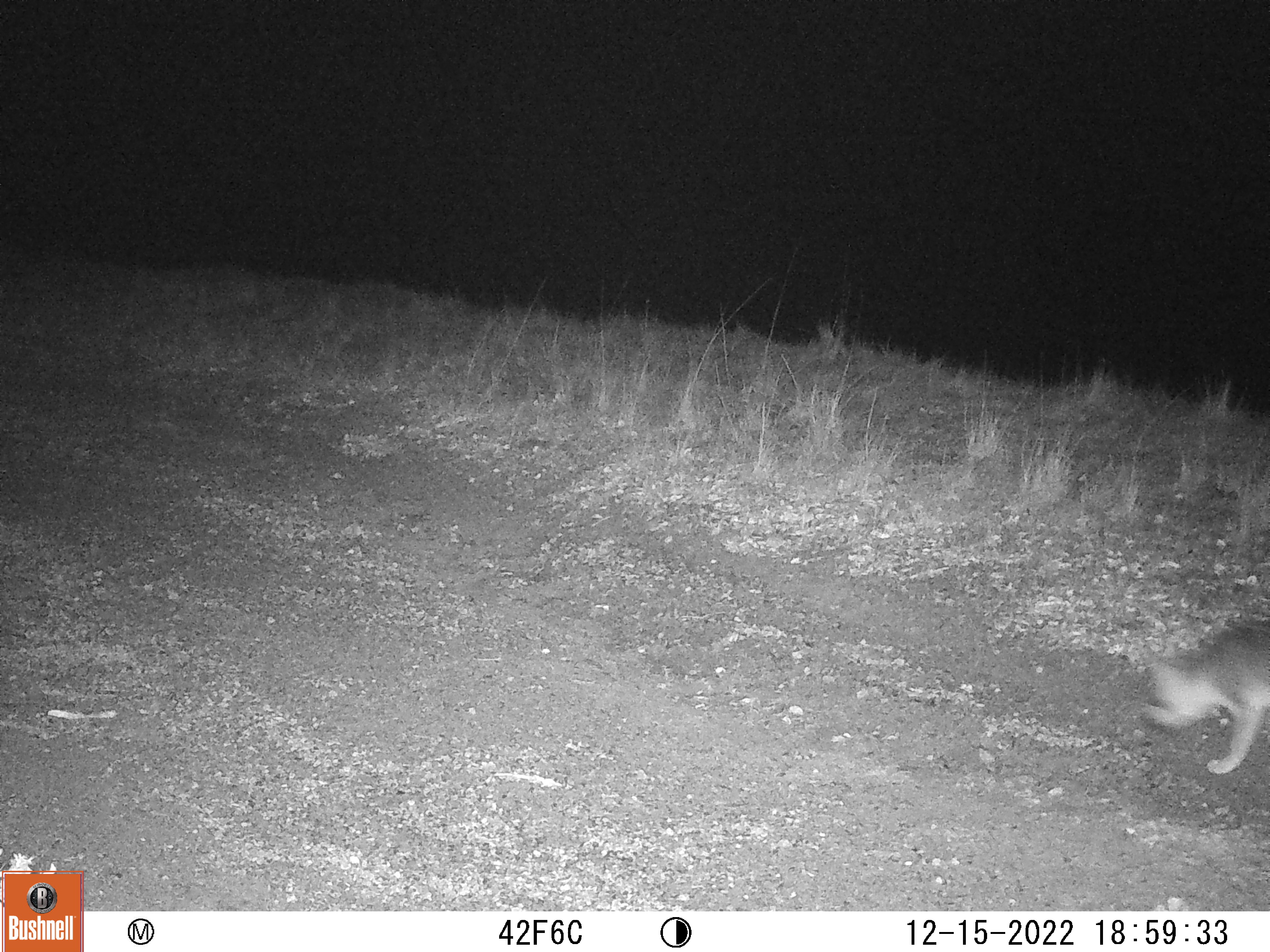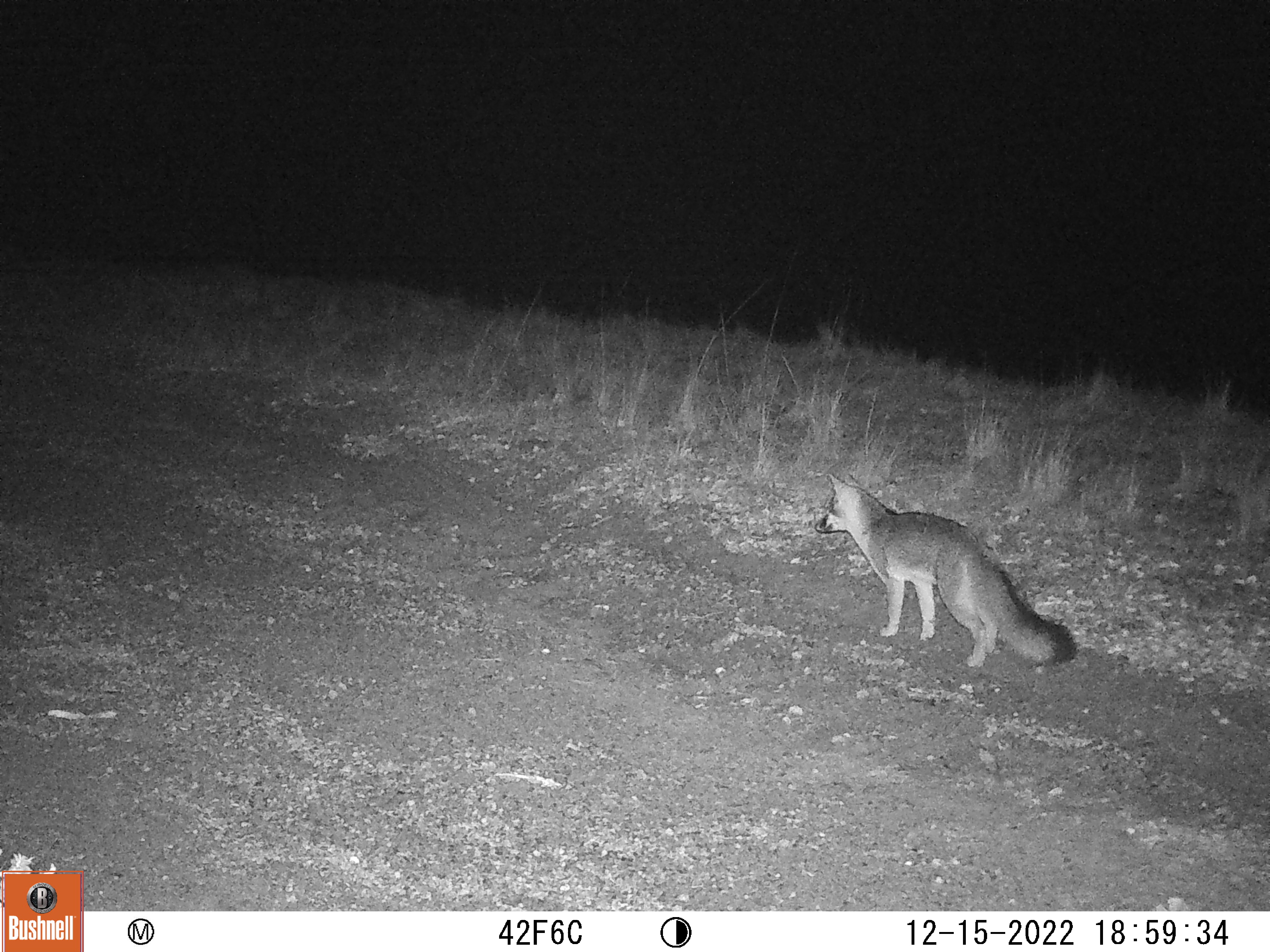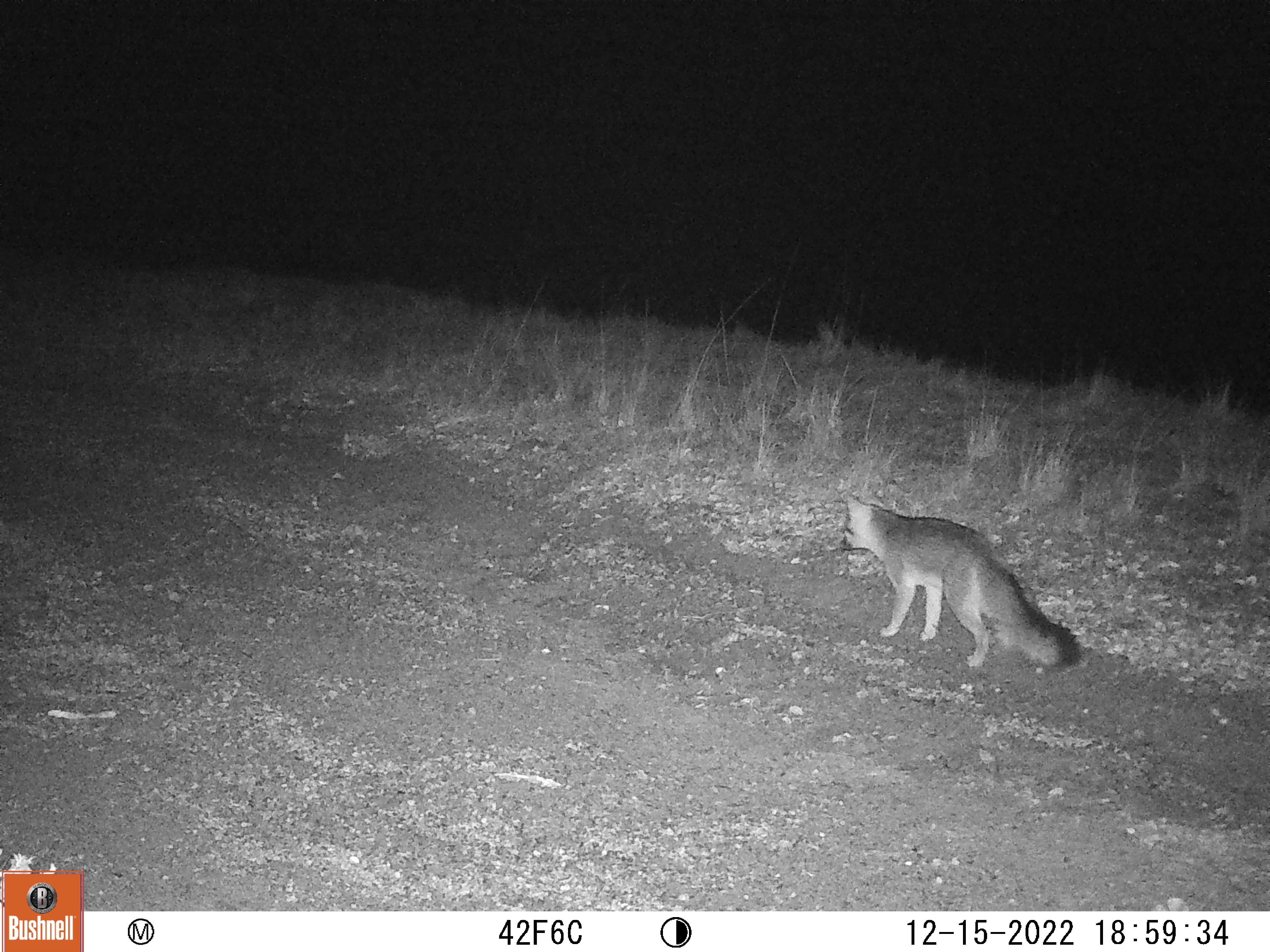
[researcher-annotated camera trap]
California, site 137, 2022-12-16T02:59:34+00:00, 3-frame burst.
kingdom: Animalia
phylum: Chordata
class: Mammalia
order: Carnivora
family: Canidae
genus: Urocyon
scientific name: Urocyon cinereoargenteus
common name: gray fox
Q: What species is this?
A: Gray fox (Urocyon cinereoargenteus).